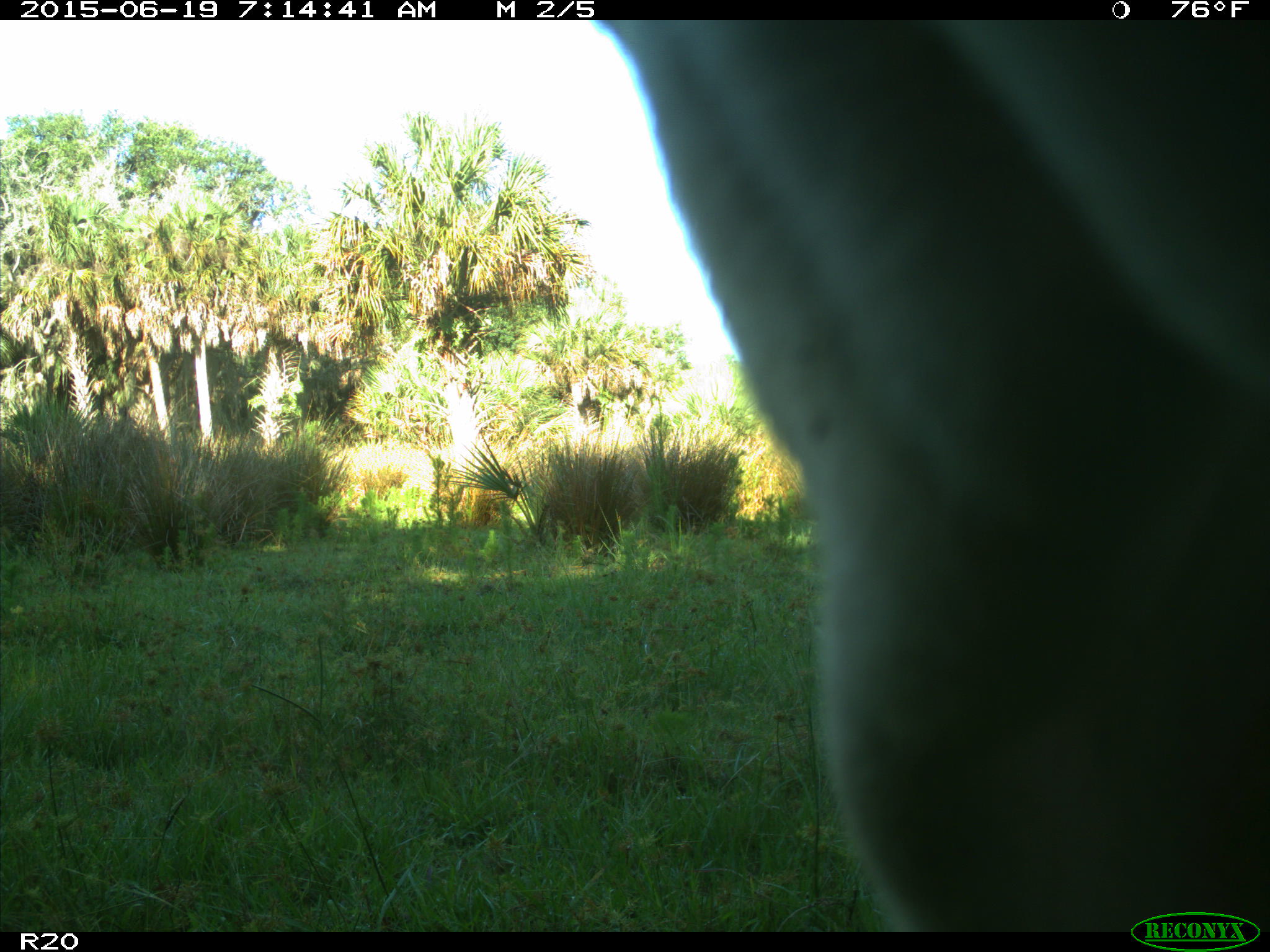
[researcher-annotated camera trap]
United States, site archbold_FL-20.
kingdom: Animalia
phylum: Chordata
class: Mammalia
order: Artiodactyla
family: Bovidae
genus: Bos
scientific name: Bos taurus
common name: domestic cow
Bos taurus (domestic cow).